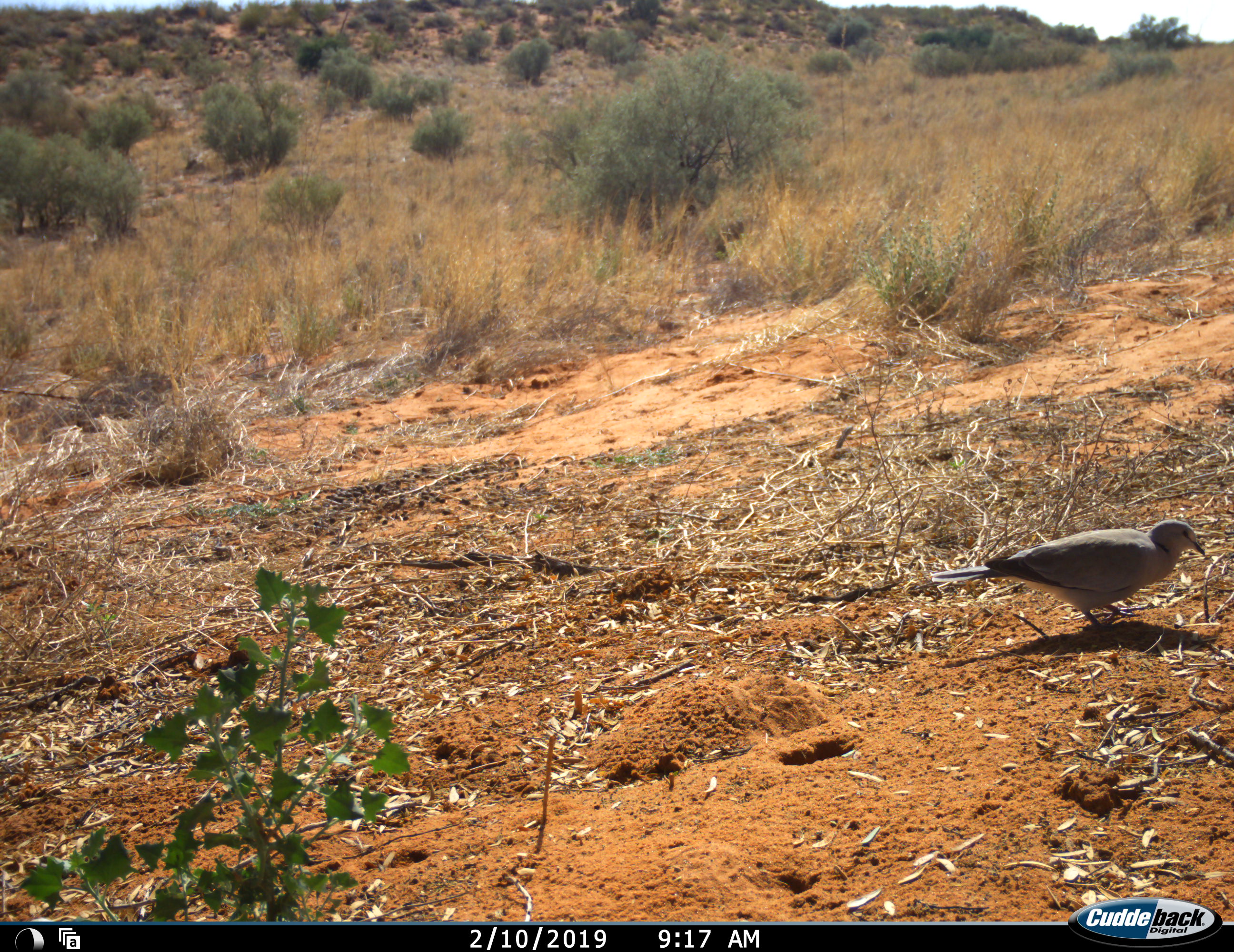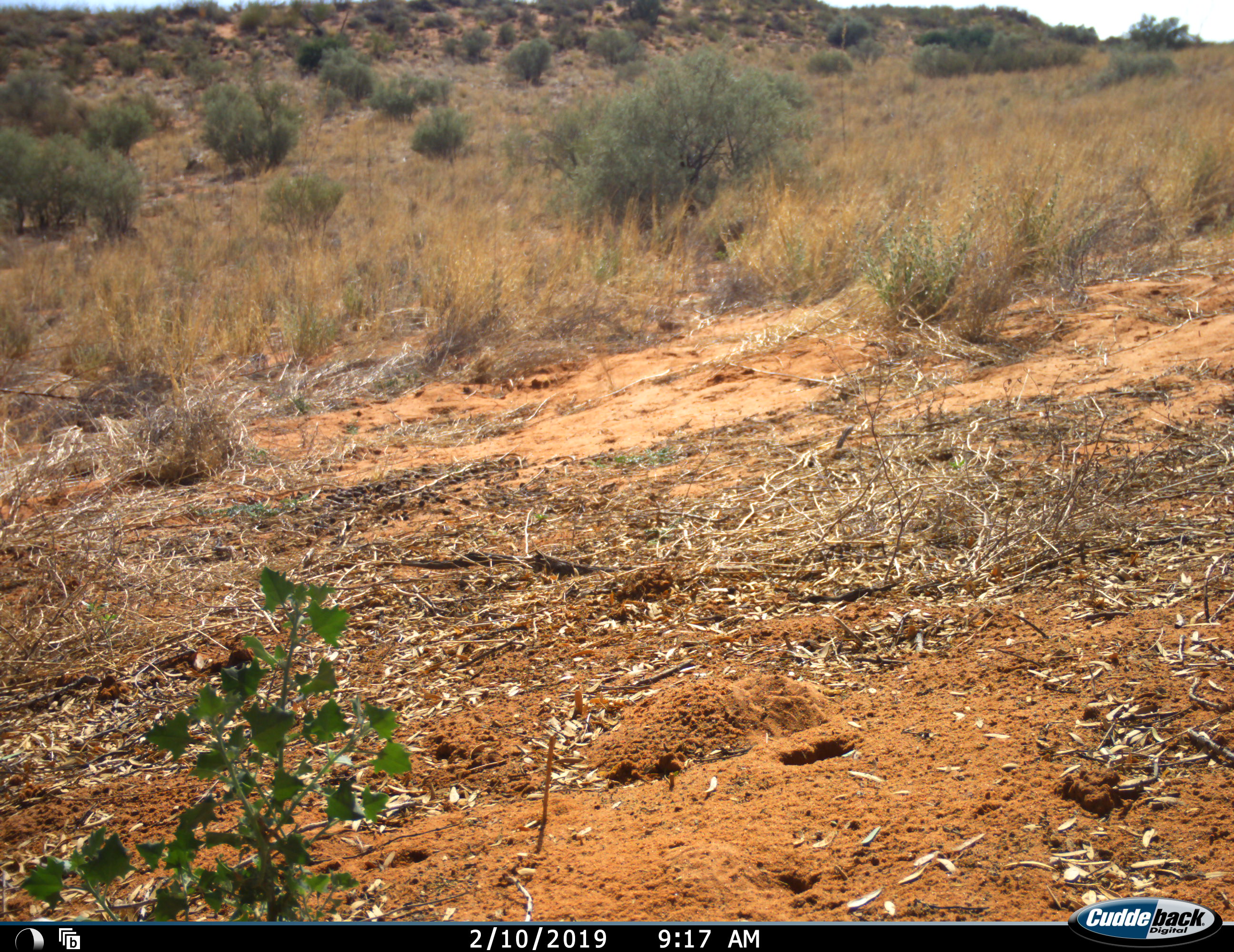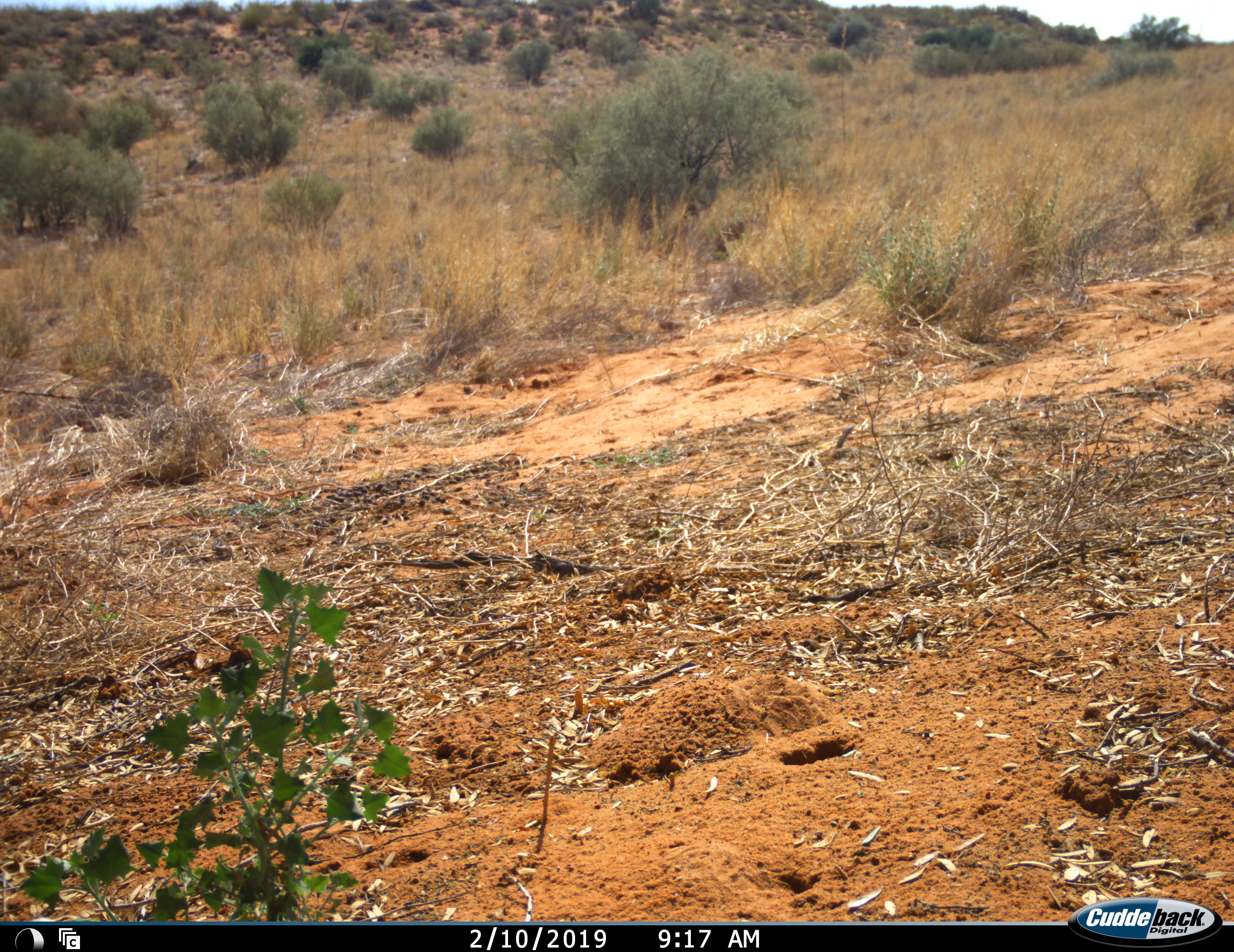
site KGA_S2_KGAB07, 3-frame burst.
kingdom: Animalia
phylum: Chordata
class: Aves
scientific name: Aves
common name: bird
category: birdother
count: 1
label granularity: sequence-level